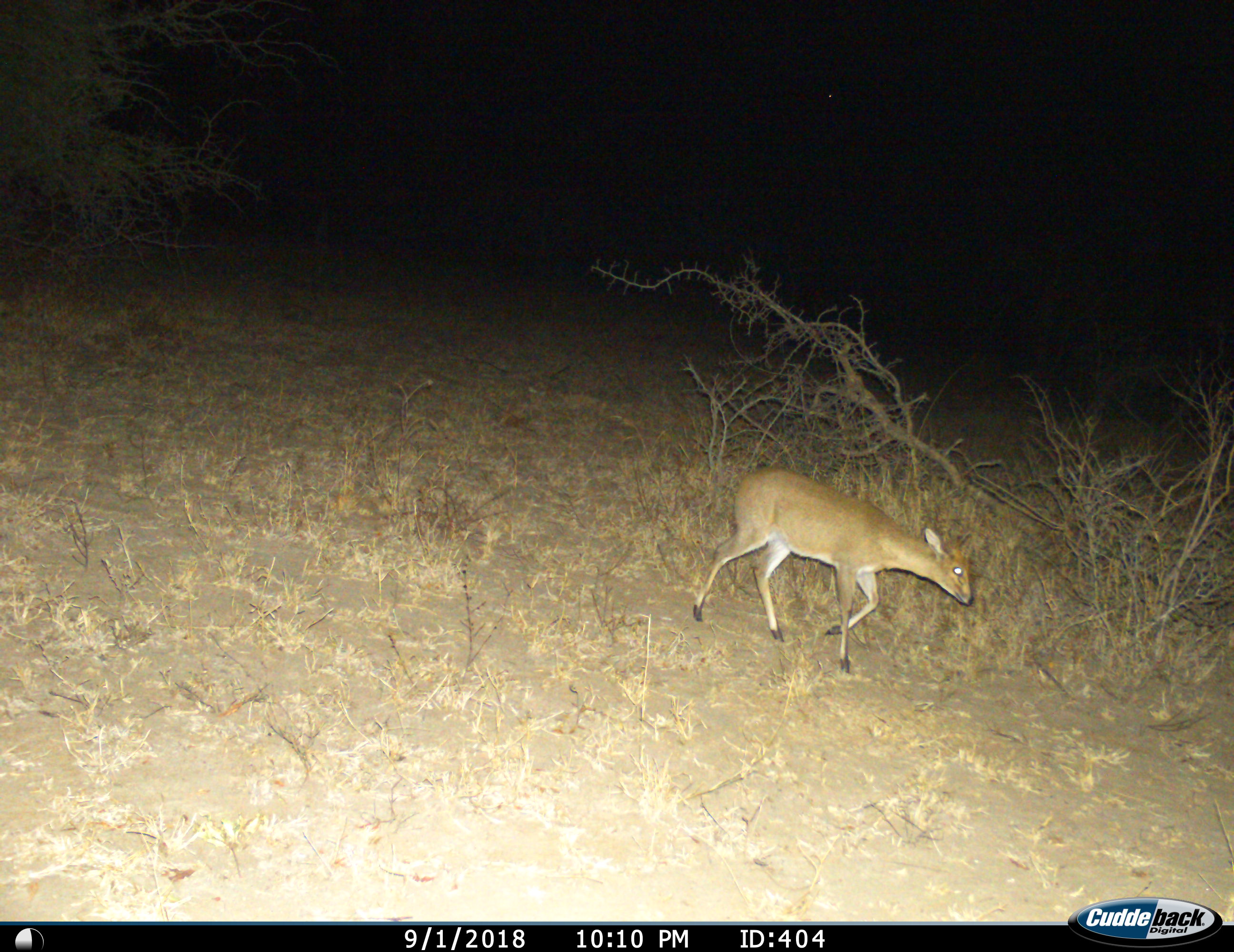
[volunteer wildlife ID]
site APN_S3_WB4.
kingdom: Animalia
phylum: Chordata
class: Mammalia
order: Artiodactyla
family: Bovidae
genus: Sylvicapra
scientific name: Sylvicapra grimmia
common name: common duiker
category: duikercommongrey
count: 1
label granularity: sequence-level